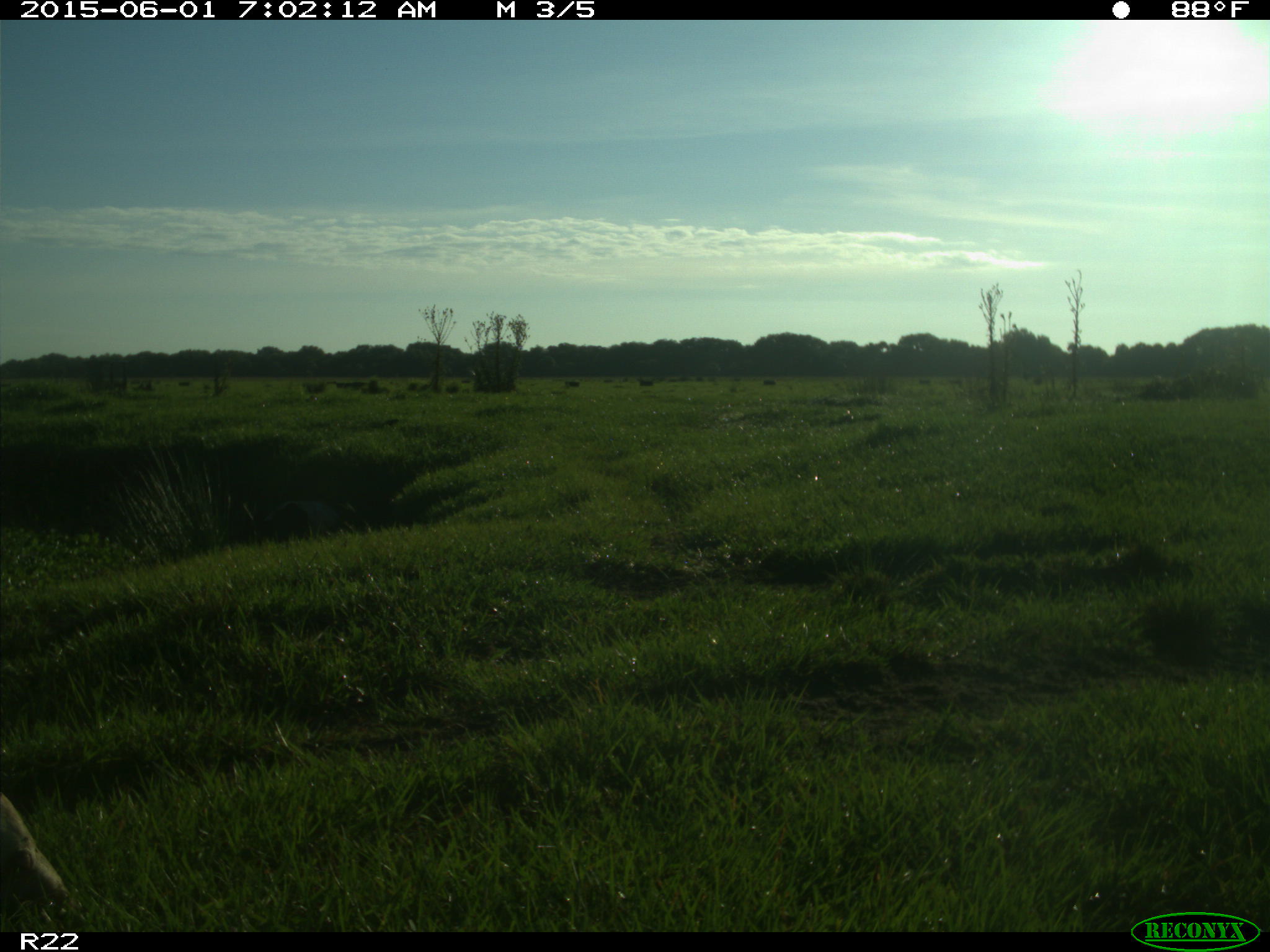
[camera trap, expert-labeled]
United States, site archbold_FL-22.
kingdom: Animalia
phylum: Chordata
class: Mammalia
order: Artiodactyla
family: Bovidae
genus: Bos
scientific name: Bos taurus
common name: domestic cow